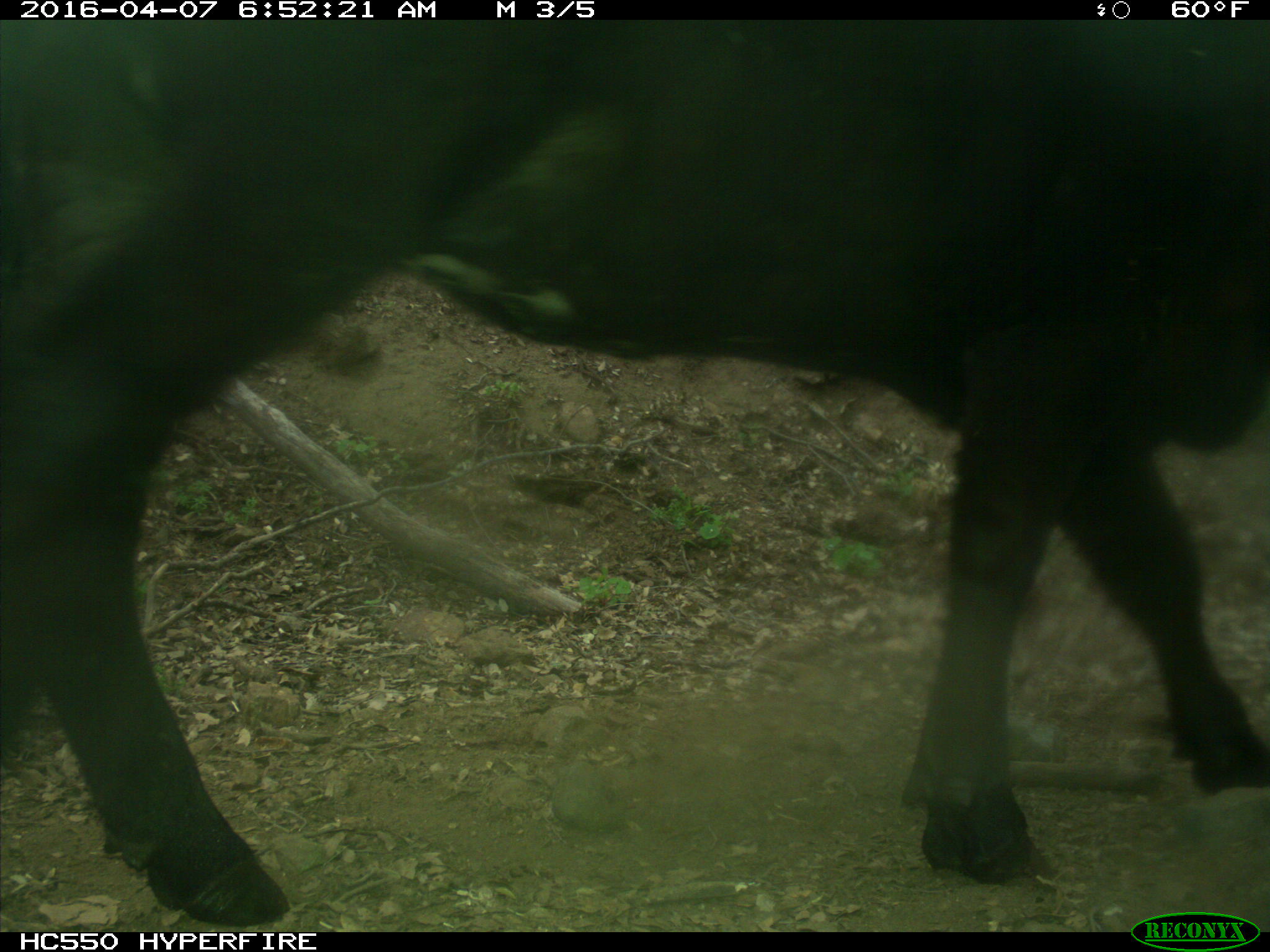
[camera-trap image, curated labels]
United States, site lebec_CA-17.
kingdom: Animalia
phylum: Chordata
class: Mammalia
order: Artiodactyla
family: Bovidae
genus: Bos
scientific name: Bos taurus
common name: domestic cow